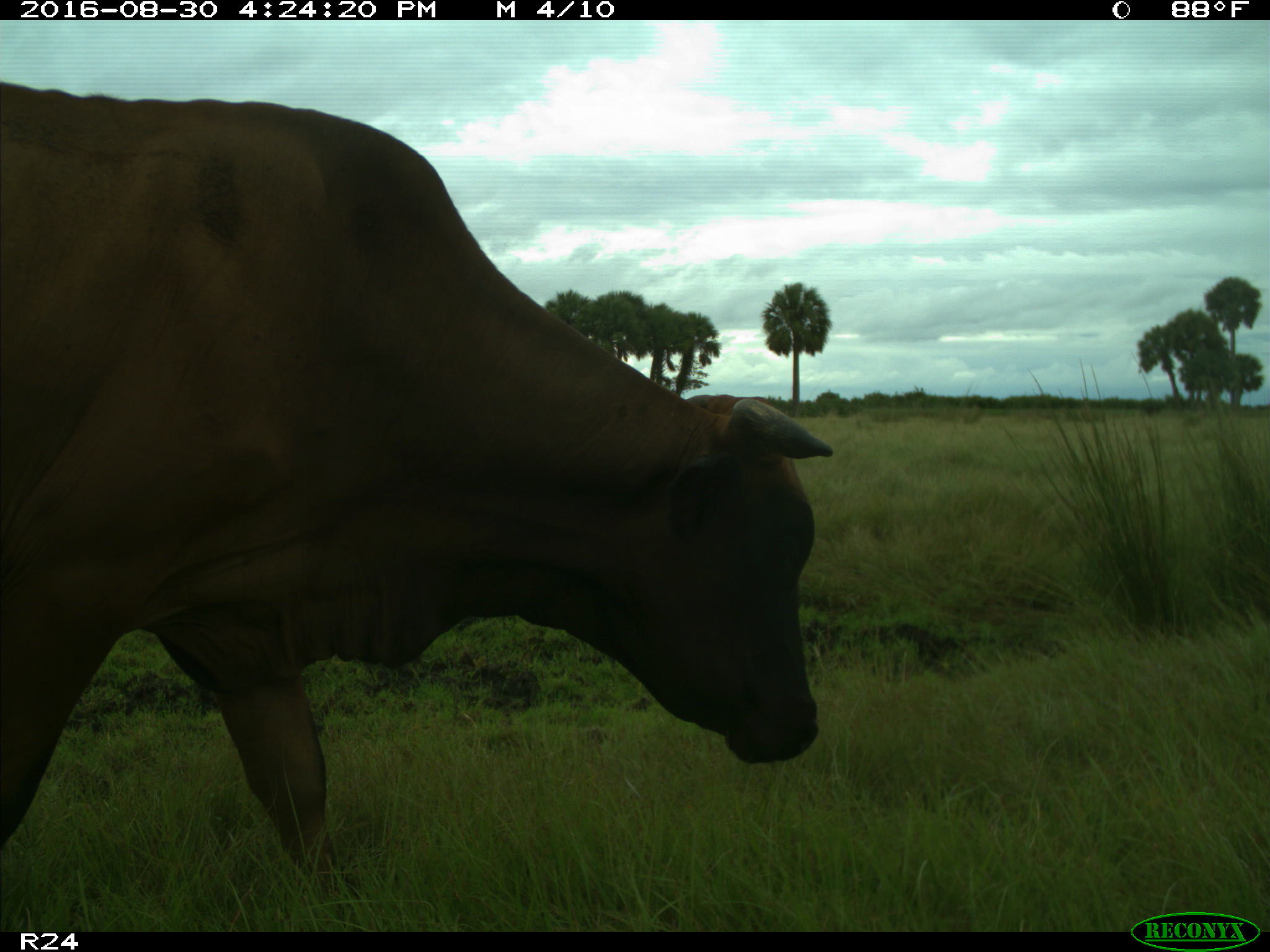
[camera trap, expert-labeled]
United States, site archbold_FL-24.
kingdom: Animalia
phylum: Chordata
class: Mammalia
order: Artiodactyla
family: Bovidae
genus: Bos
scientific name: Bos taurus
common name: domestic cow